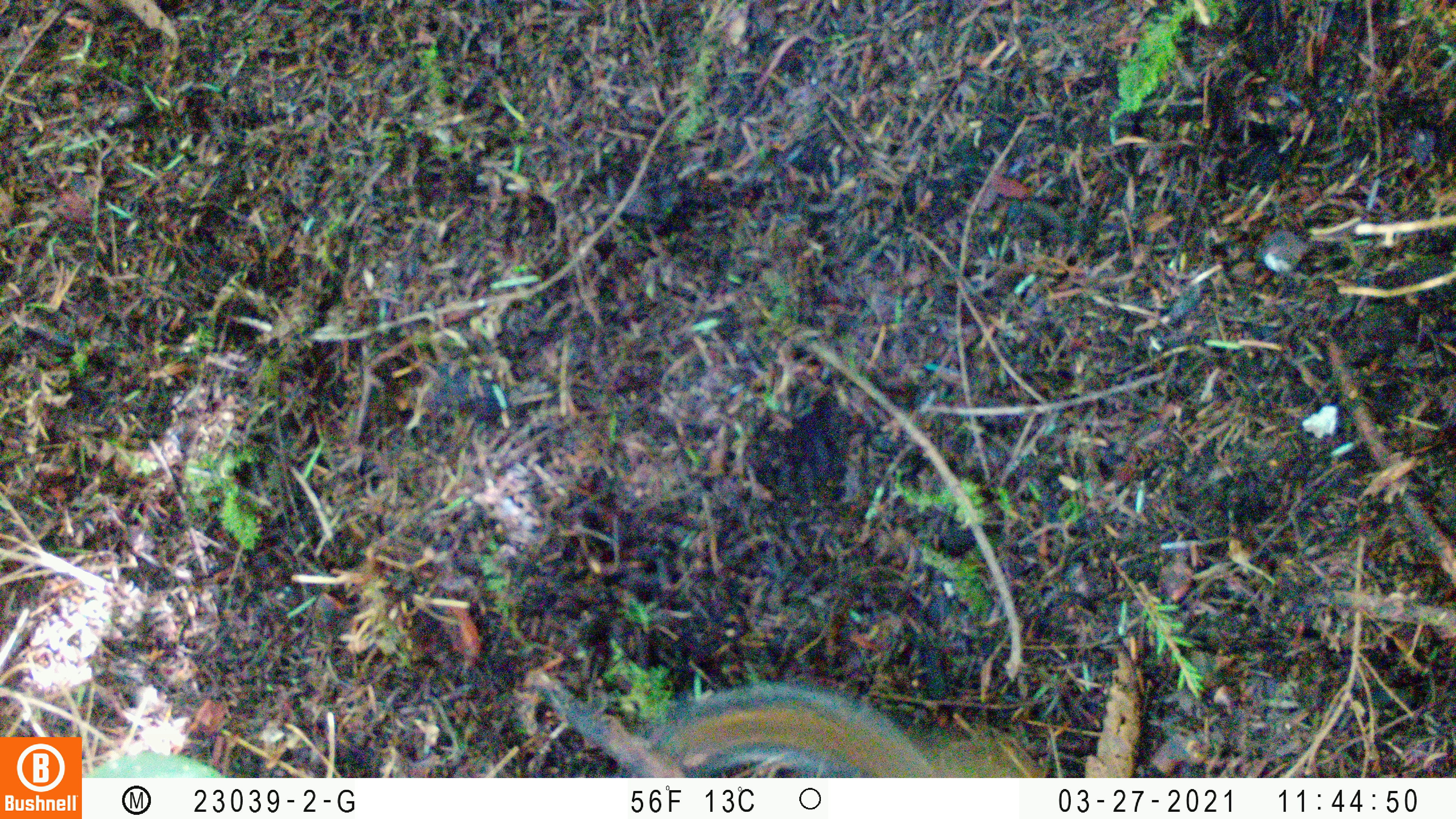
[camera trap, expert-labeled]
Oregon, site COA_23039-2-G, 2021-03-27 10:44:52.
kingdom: Animalia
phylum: Chordata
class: Mammalia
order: Rodentia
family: Sciuridae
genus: Neotamias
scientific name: Neotamias townsendii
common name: townsend's chipmunk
Townsend's chipmunk (Neotamias townsendii).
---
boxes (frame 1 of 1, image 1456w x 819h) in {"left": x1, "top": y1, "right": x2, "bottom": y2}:
townsend's chipmunk: {"left": 642, "top": 665, "right": 1075, "bottom": 777}